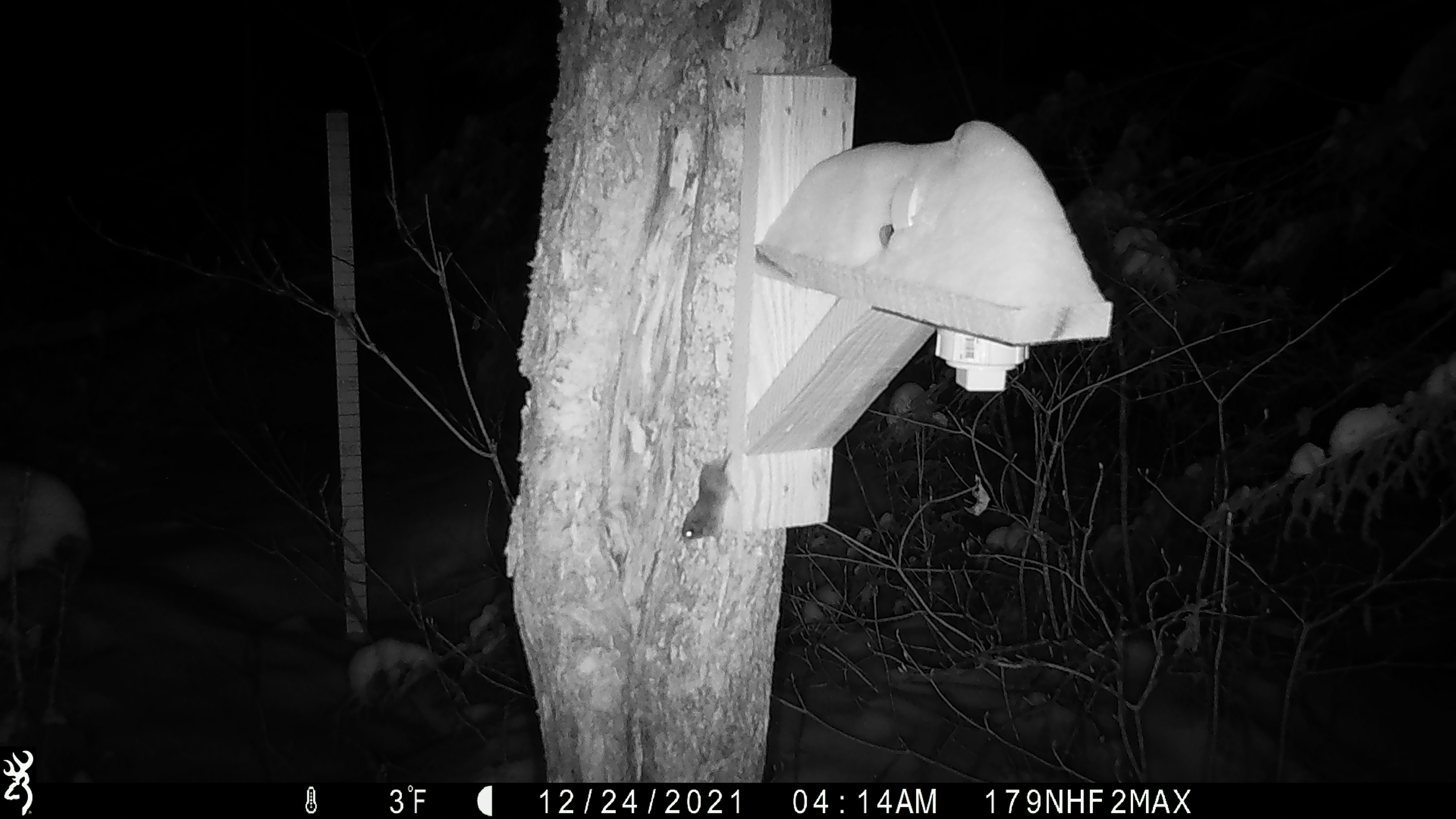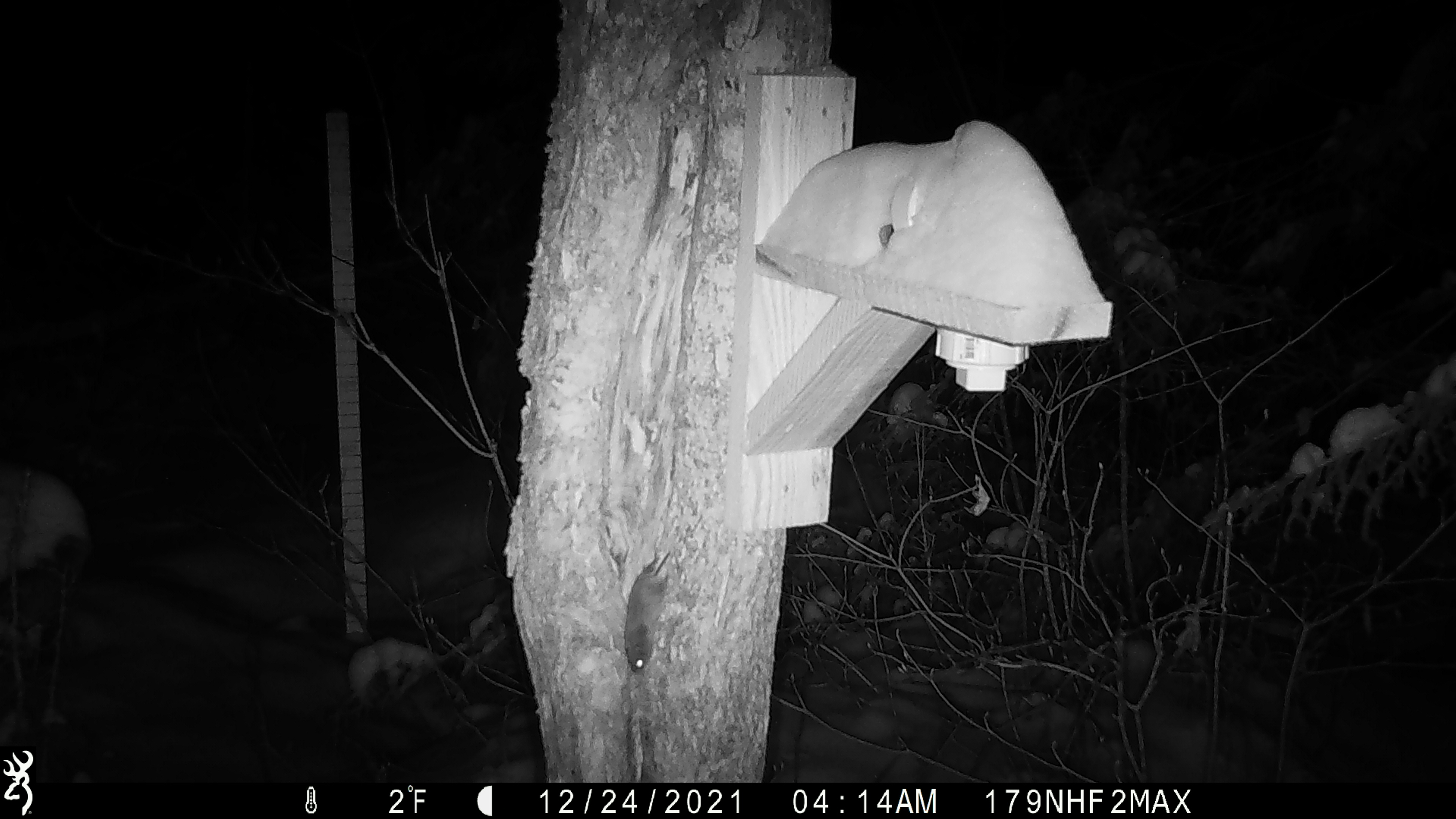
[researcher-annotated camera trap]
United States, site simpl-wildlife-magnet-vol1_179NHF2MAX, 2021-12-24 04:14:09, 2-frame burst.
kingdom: Animalia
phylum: Chordata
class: Mammalia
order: Rodentia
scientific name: Rodentia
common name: mouse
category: mouse sp.